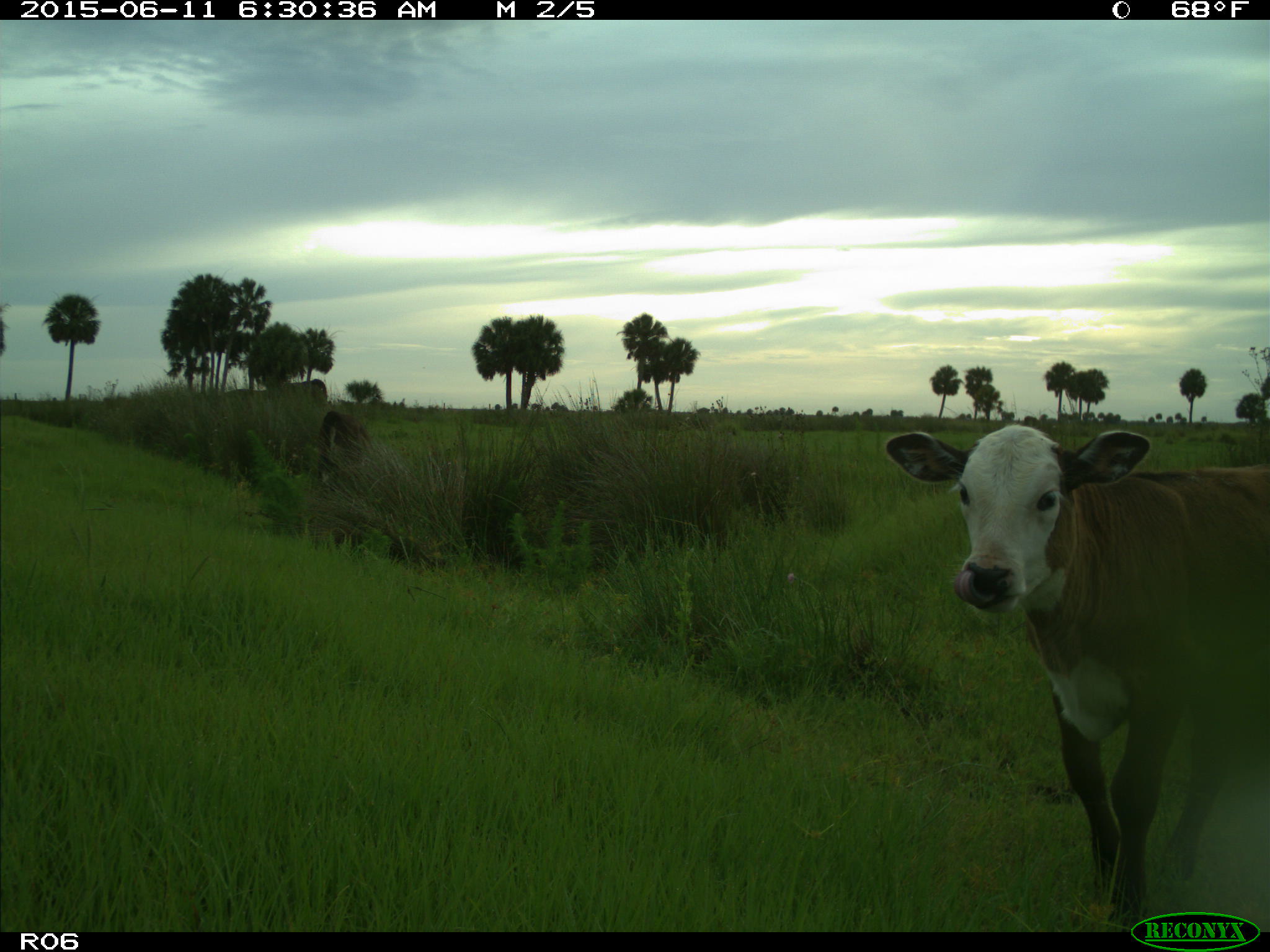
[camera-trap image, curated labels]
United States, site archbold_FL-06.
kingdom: Animalia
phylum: Chordata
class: Mammalia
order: Artiodactyla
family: Bovidae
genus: Bos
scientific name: Bos taurus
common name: domestic cow